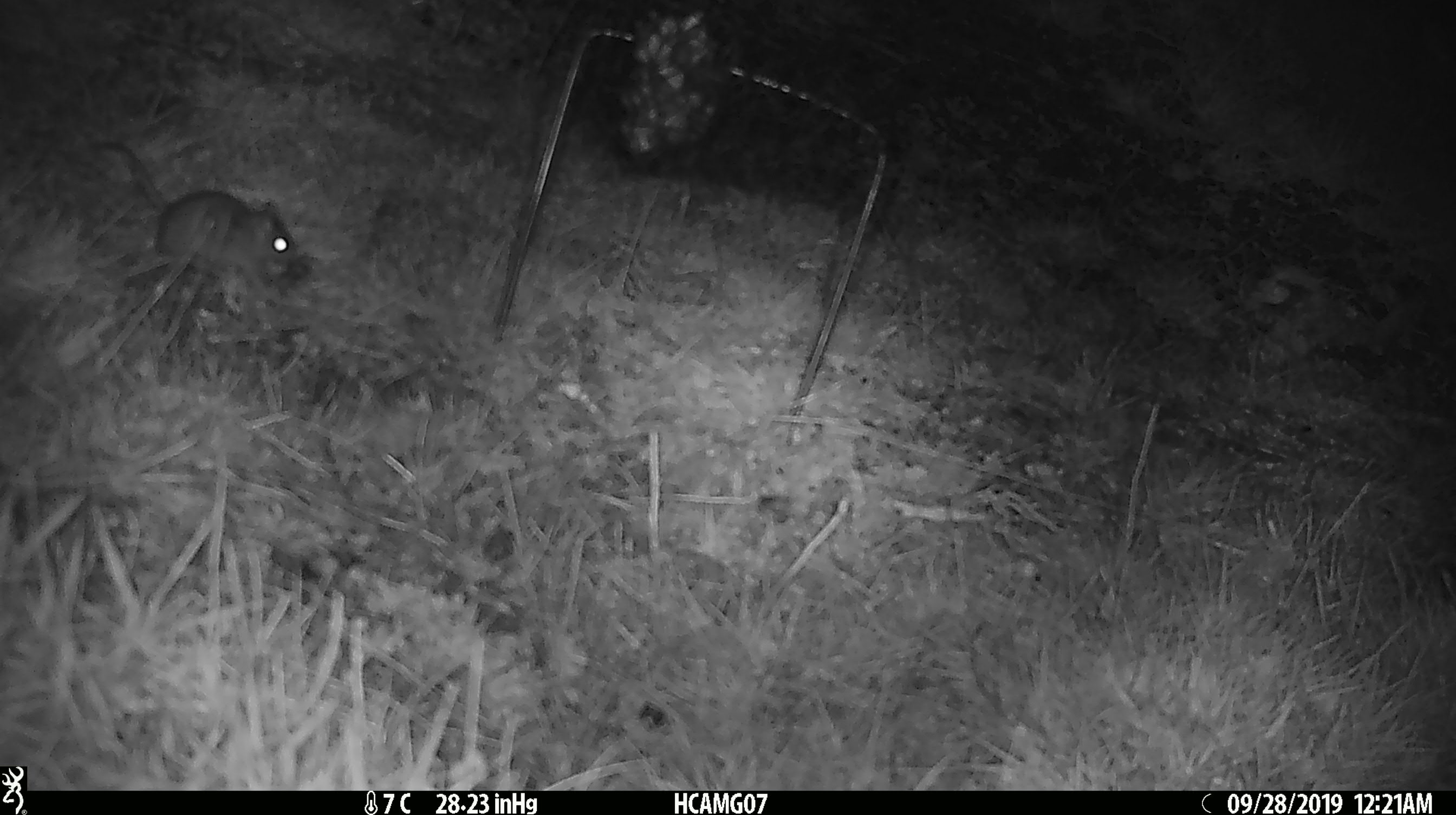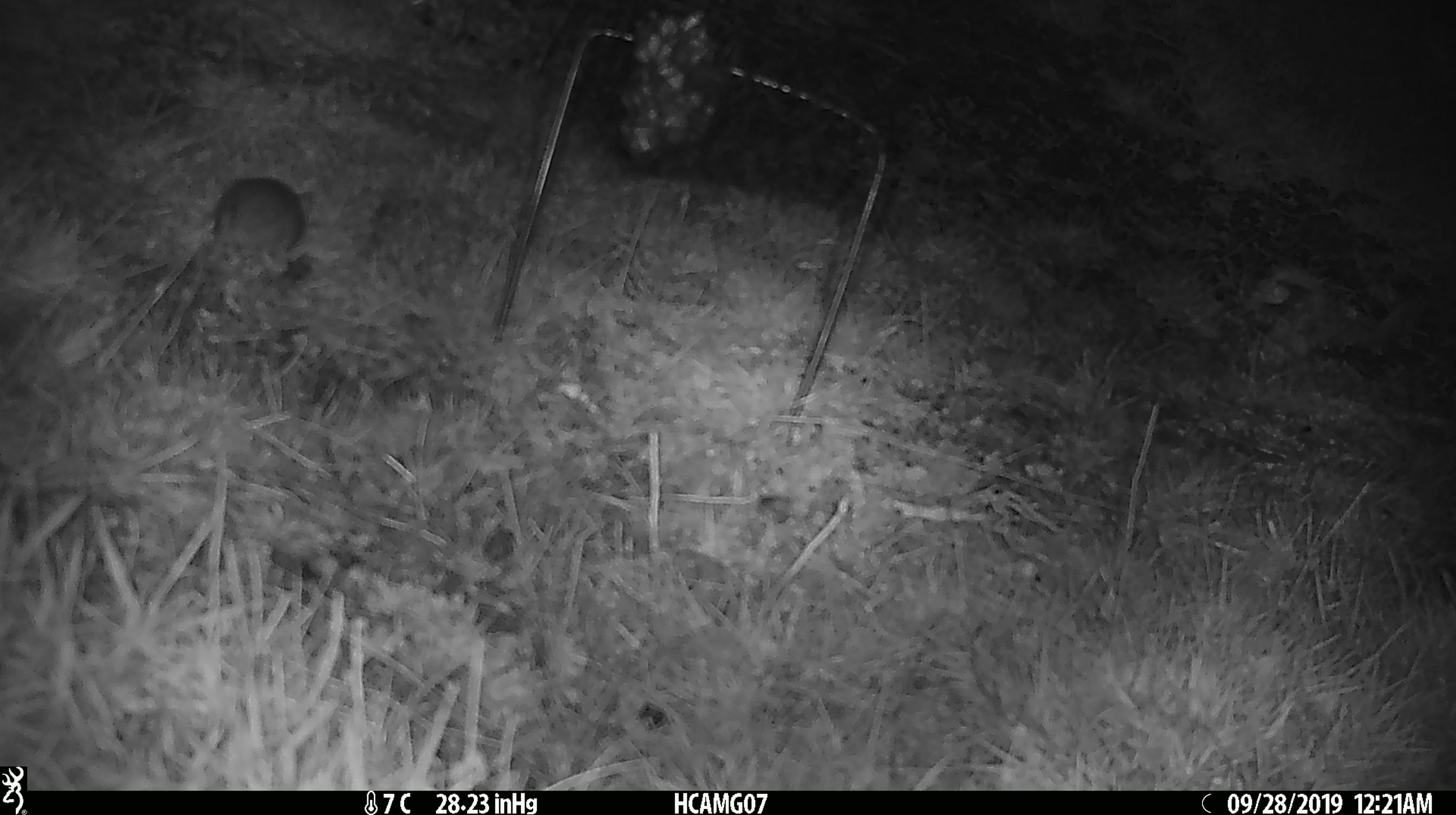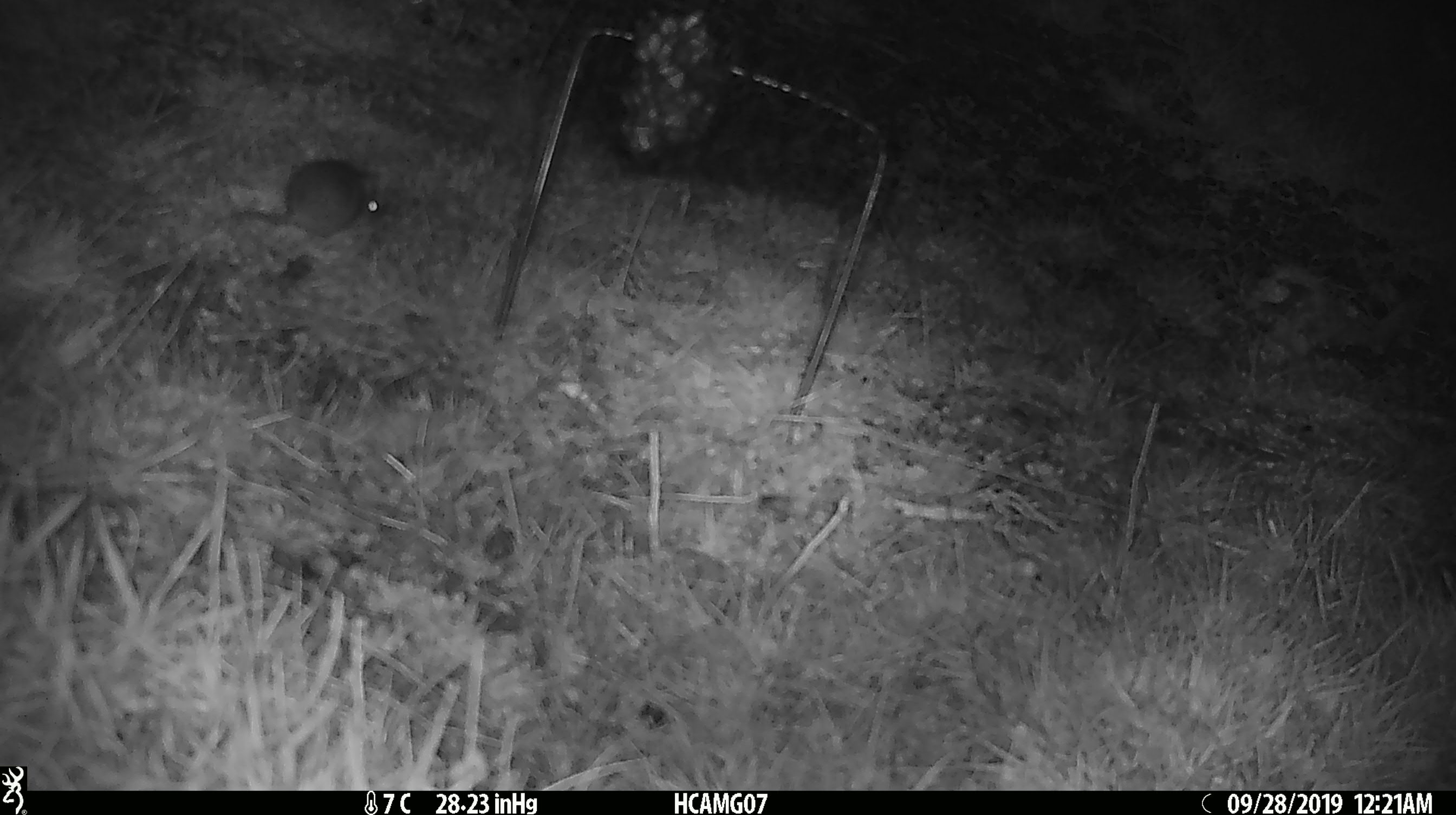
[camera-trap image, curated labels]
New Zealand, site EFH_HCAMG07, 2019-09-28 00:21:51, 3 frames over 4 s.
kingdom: Animalia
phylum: Chordata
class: Mammalia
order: Rodentia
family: Muridae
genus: Mus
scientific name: Mus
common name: mouse